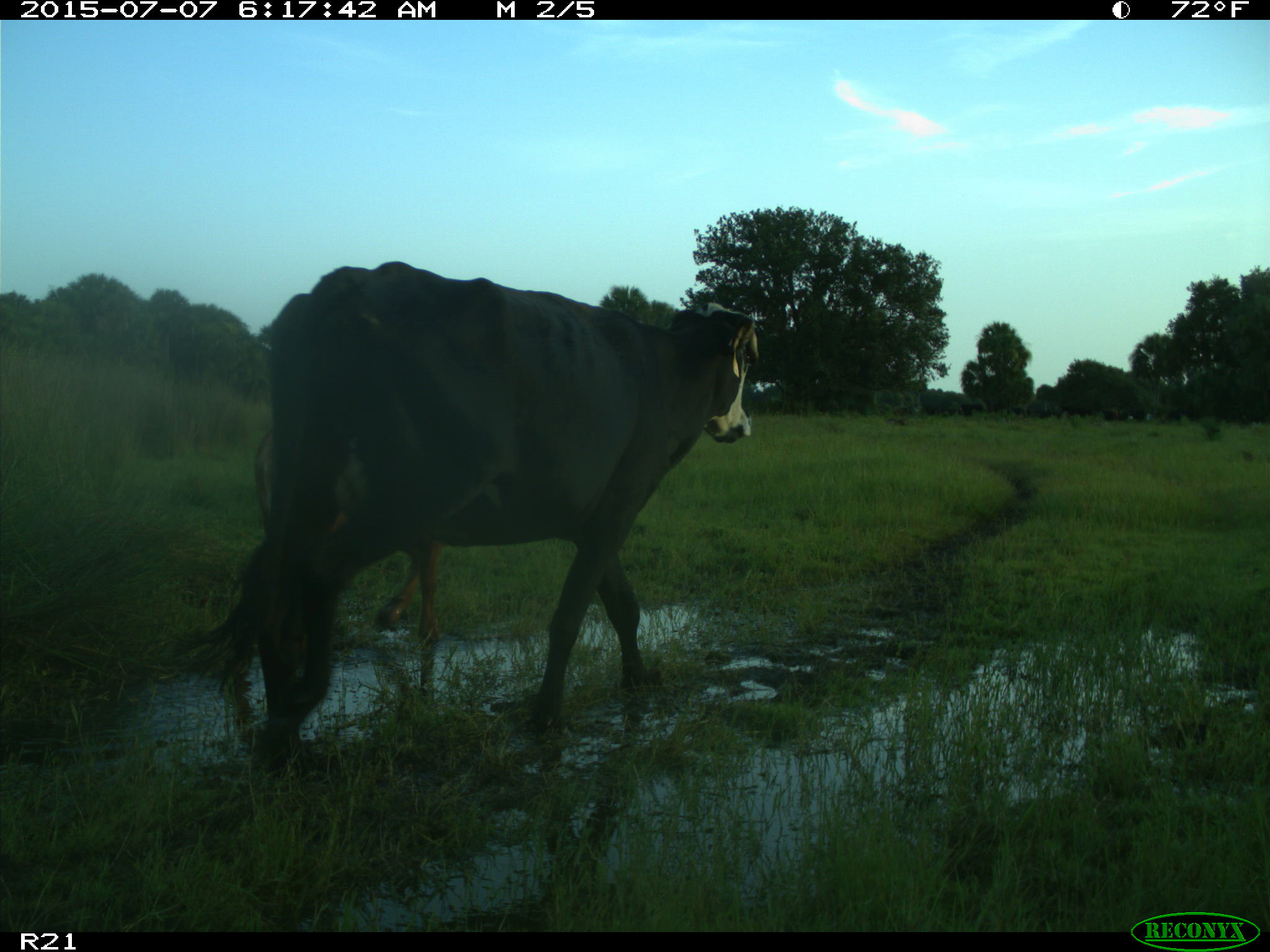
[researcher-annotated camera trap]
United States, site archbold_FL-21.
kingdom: Animalia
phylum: Chordata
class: Mammalia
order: Artiodactyla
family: Bovidae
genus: Bos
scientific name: Bos taurus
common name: domestic cow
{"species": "Bos taurus (domestic cow)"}